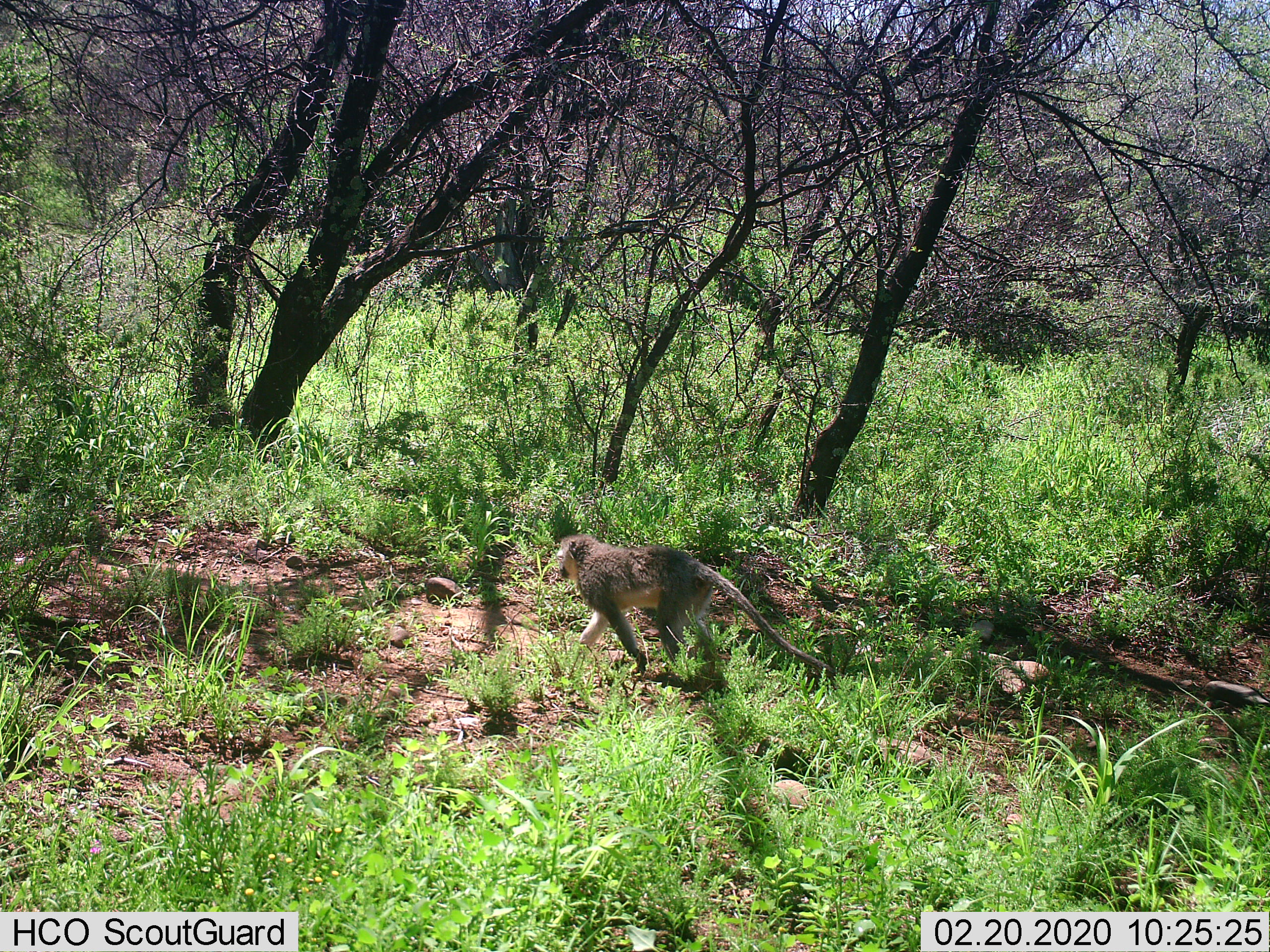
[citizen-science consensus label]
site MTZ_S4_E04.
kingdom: Animalia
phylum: Chordata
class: Mammalia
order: Primates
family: Cercopithecidae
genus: Chlorocebus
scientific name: Chlorocebus pygerythrus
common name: vervet monkey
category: monkeyvervet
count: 1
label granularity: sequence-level